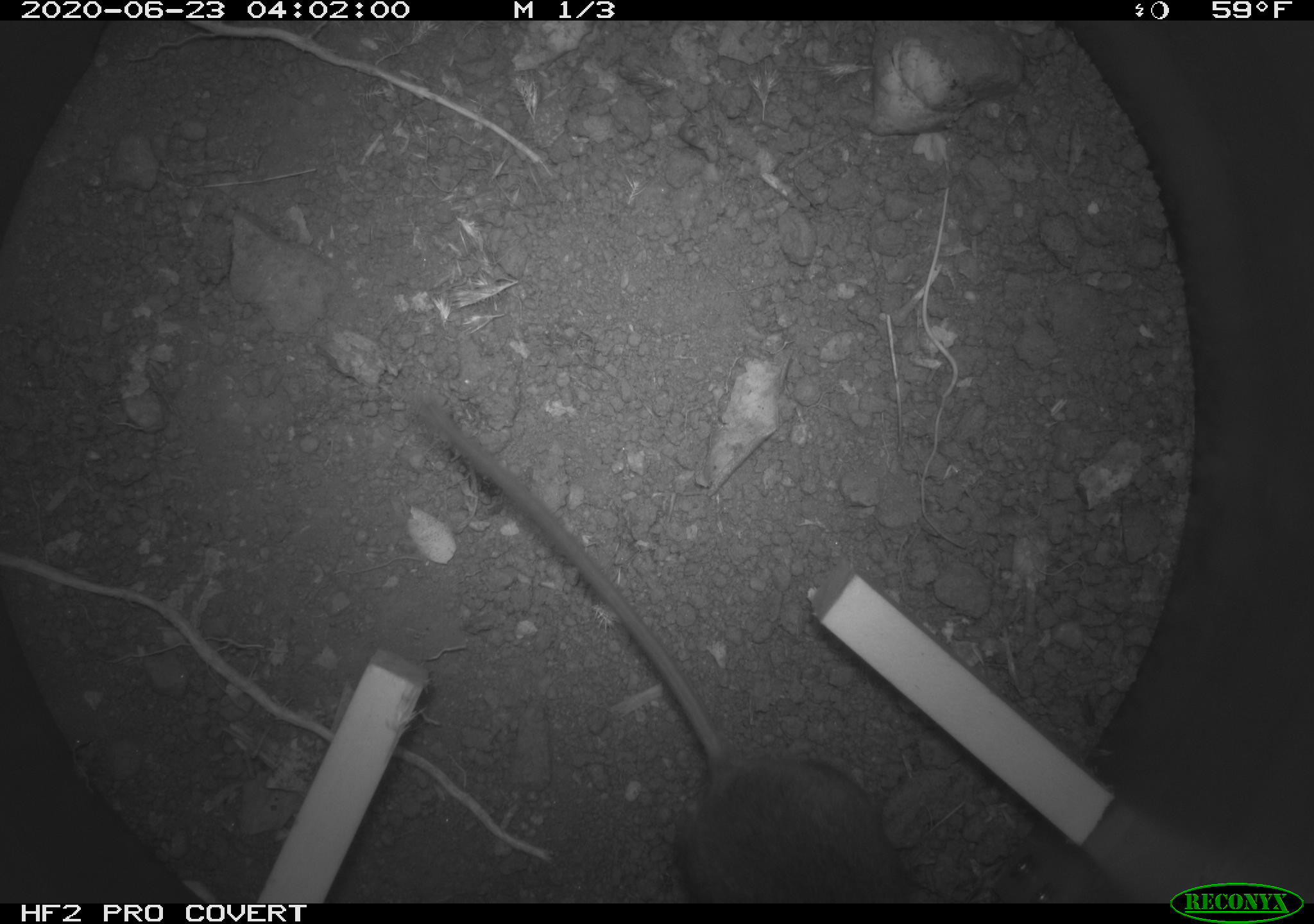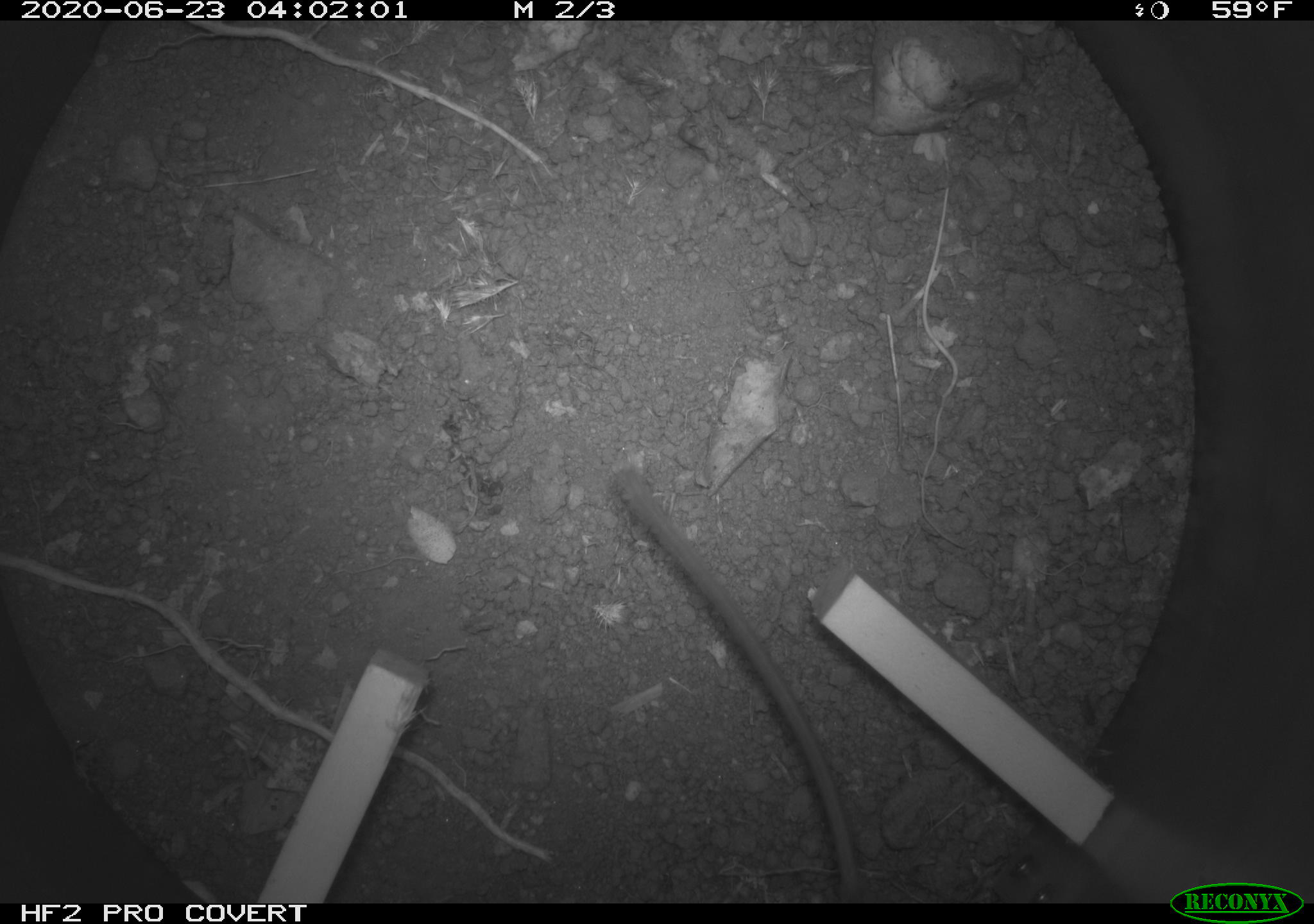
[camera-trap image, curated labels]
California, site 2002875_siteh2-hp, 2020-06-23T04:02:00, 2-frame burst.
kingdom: Animalia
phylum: Chordata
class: Mammalia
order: Rodentia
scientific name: Rodentia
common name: rodent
Rodent (Rodentia).